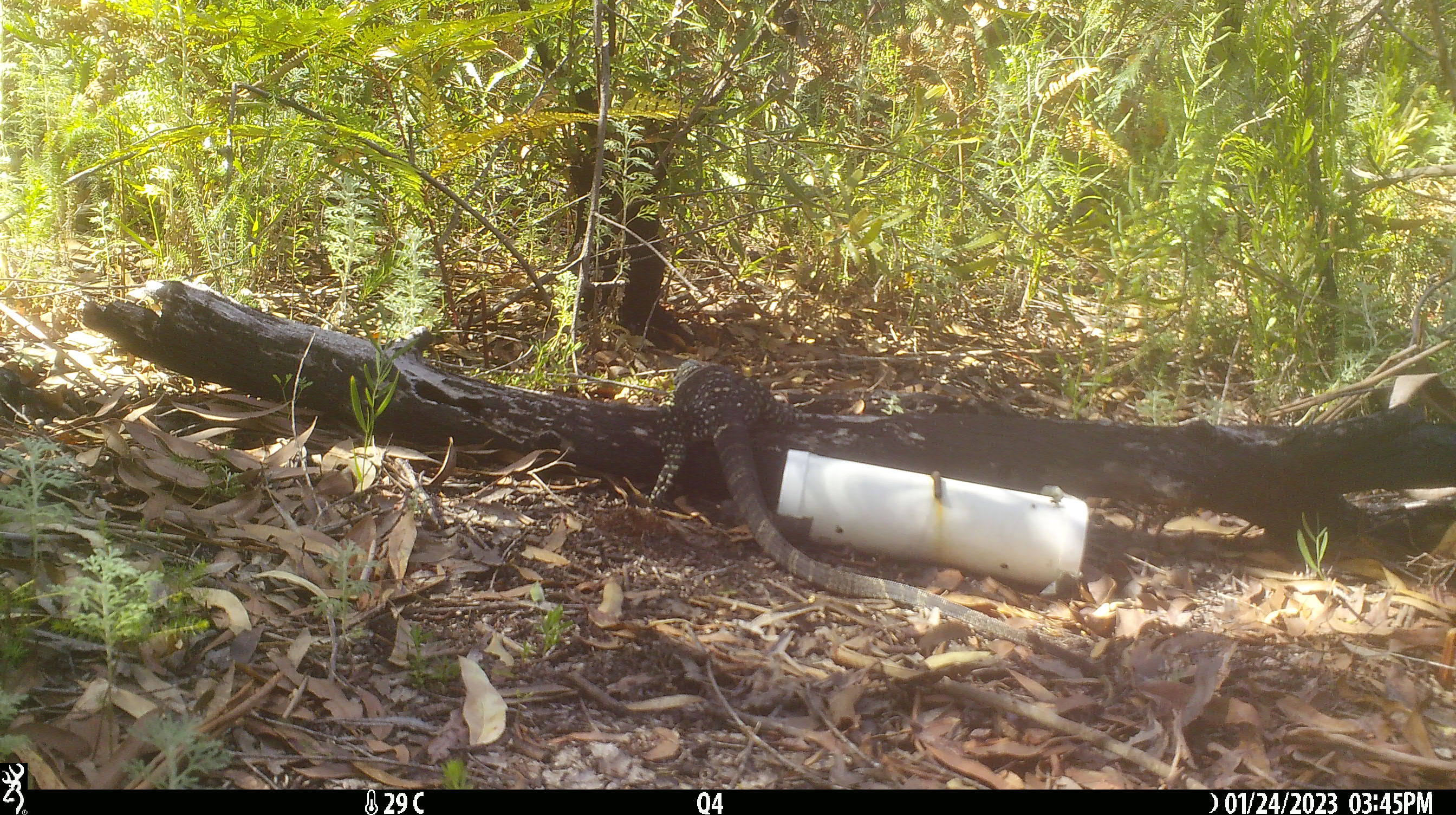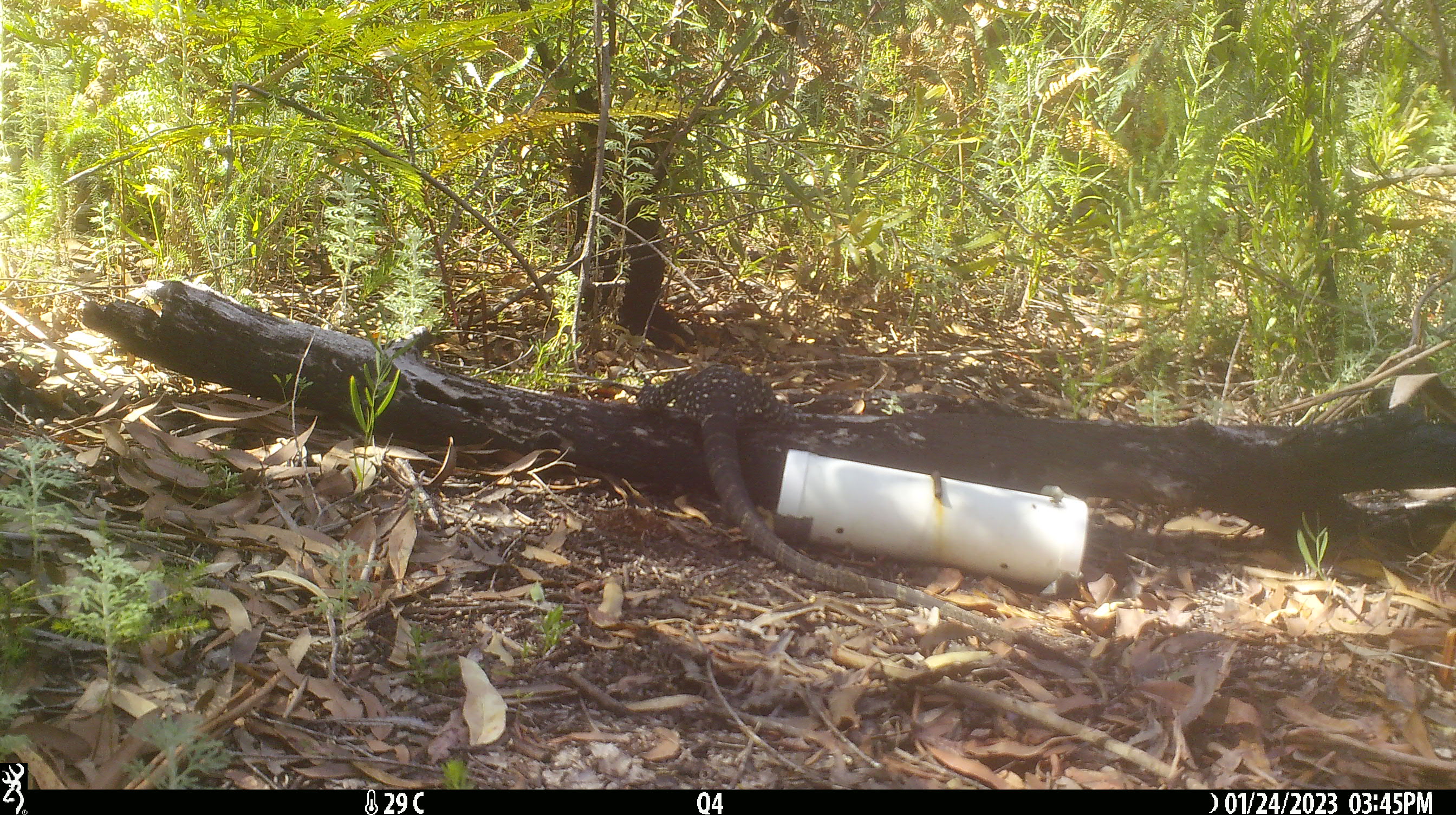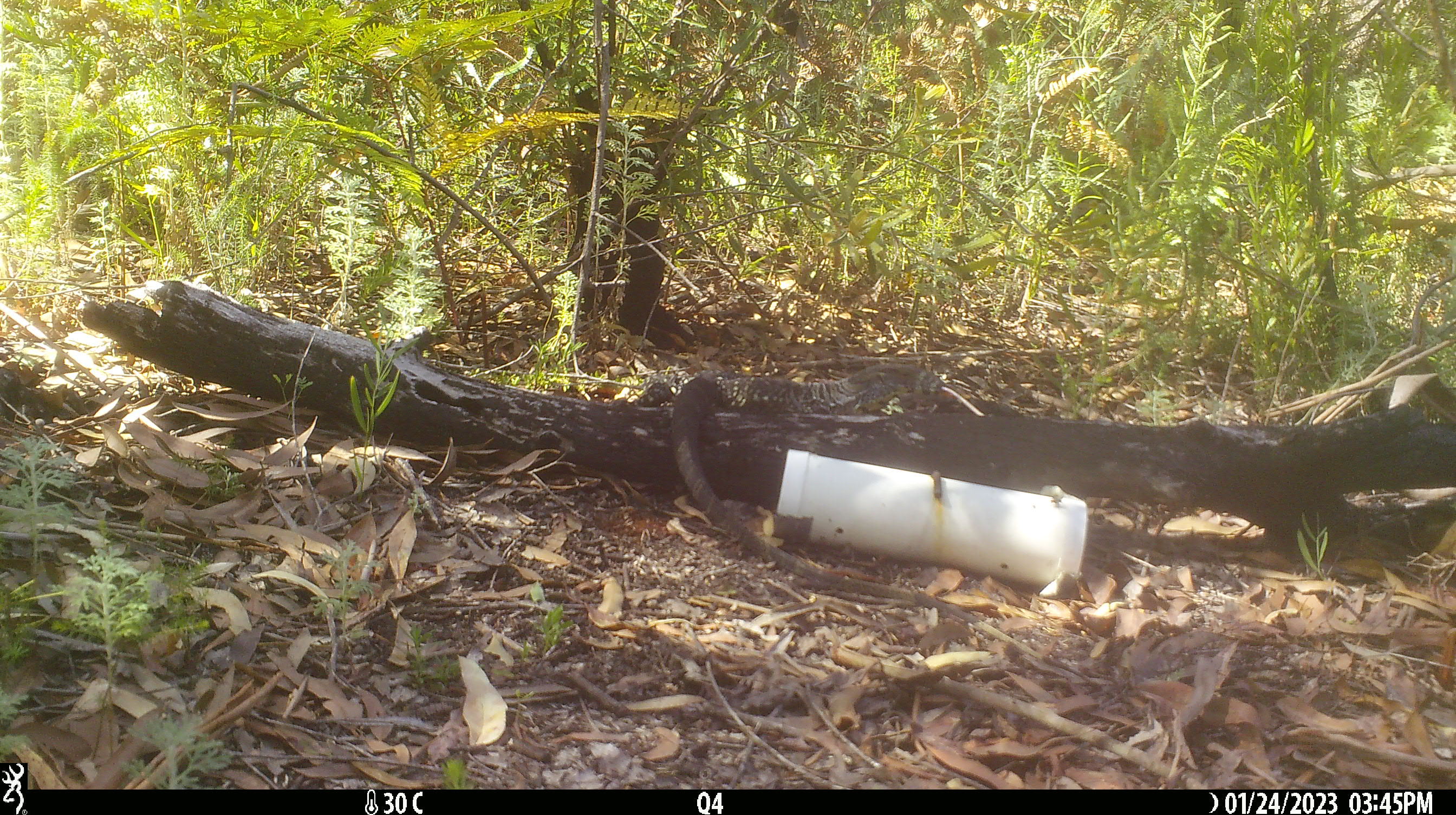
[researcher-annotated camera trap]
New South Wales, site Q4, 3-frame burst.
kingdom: Animalia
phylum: Chordata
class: Reptilia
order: Squamata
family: Varanidae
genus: Varanus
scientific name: Varanus varius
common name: lace monitor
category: goanna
Goanna (lace monitor) (Varanus varius).